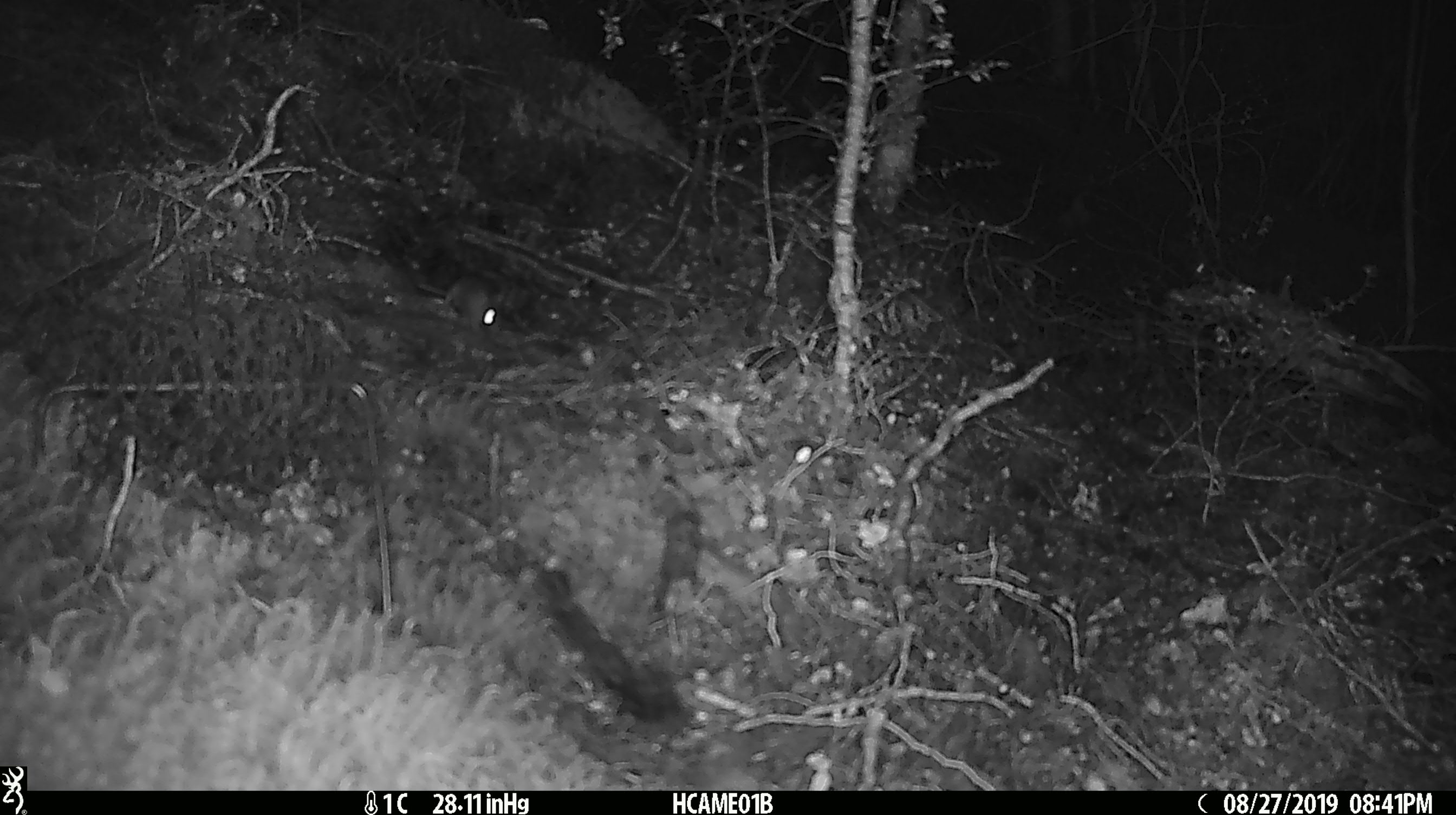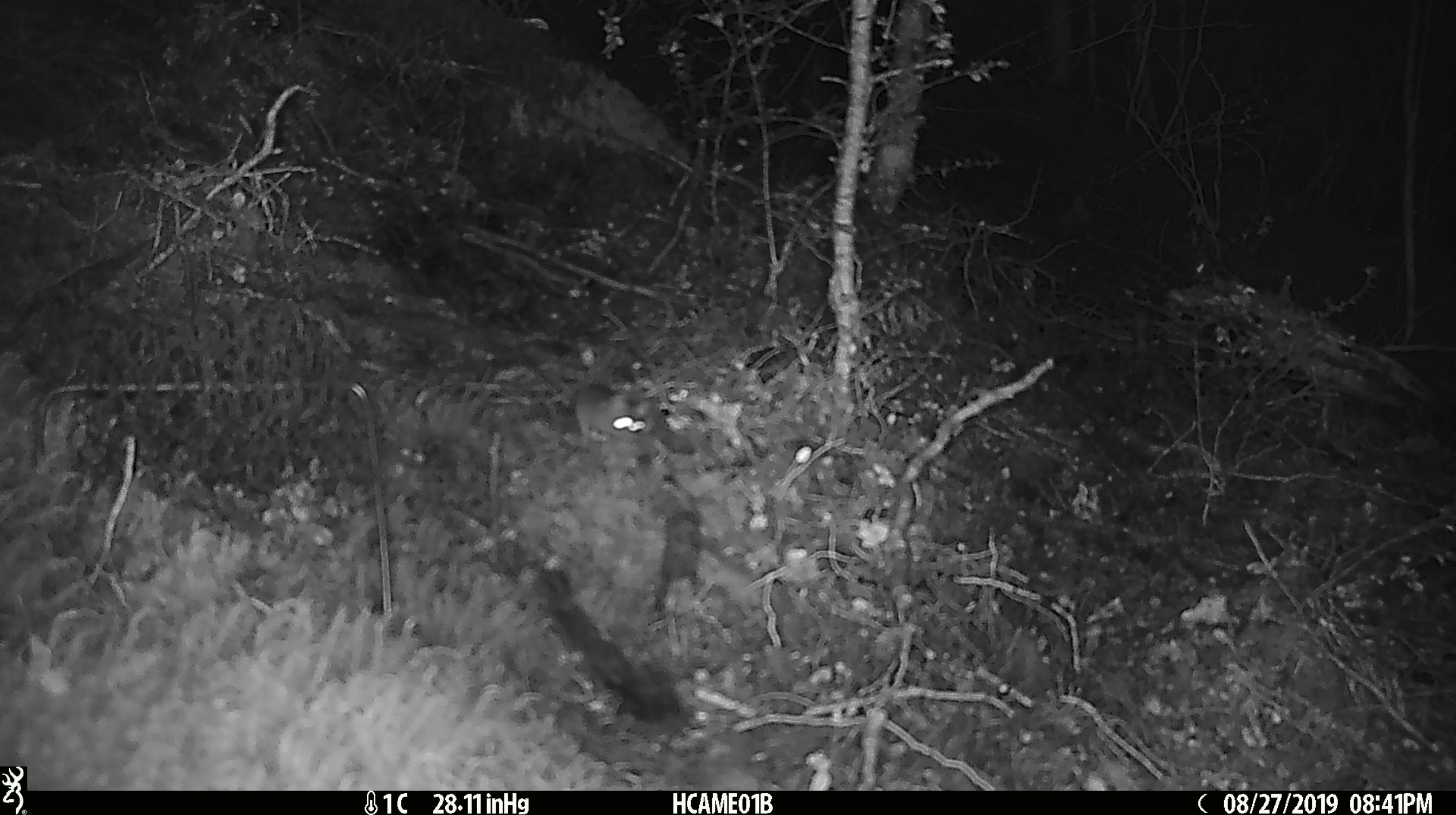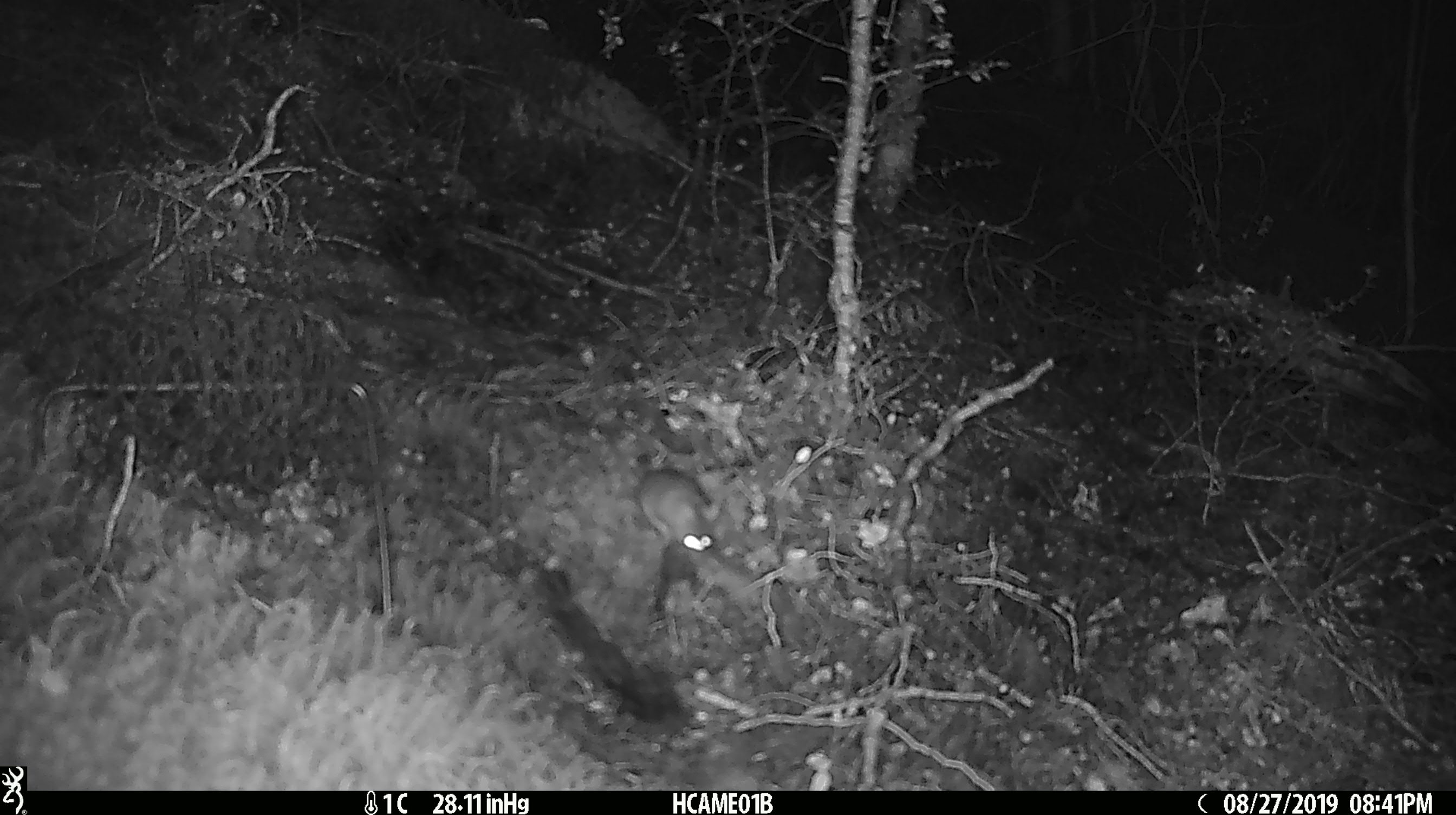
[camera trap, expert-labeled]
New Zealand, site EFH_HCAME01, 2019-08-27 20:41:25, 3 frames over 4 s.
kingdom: Animalia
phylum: Chordata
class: Mammalia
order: Rodentia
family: Muridae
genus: Mus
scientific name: Mus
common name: mouse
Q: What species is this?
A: Mouse (Mus).